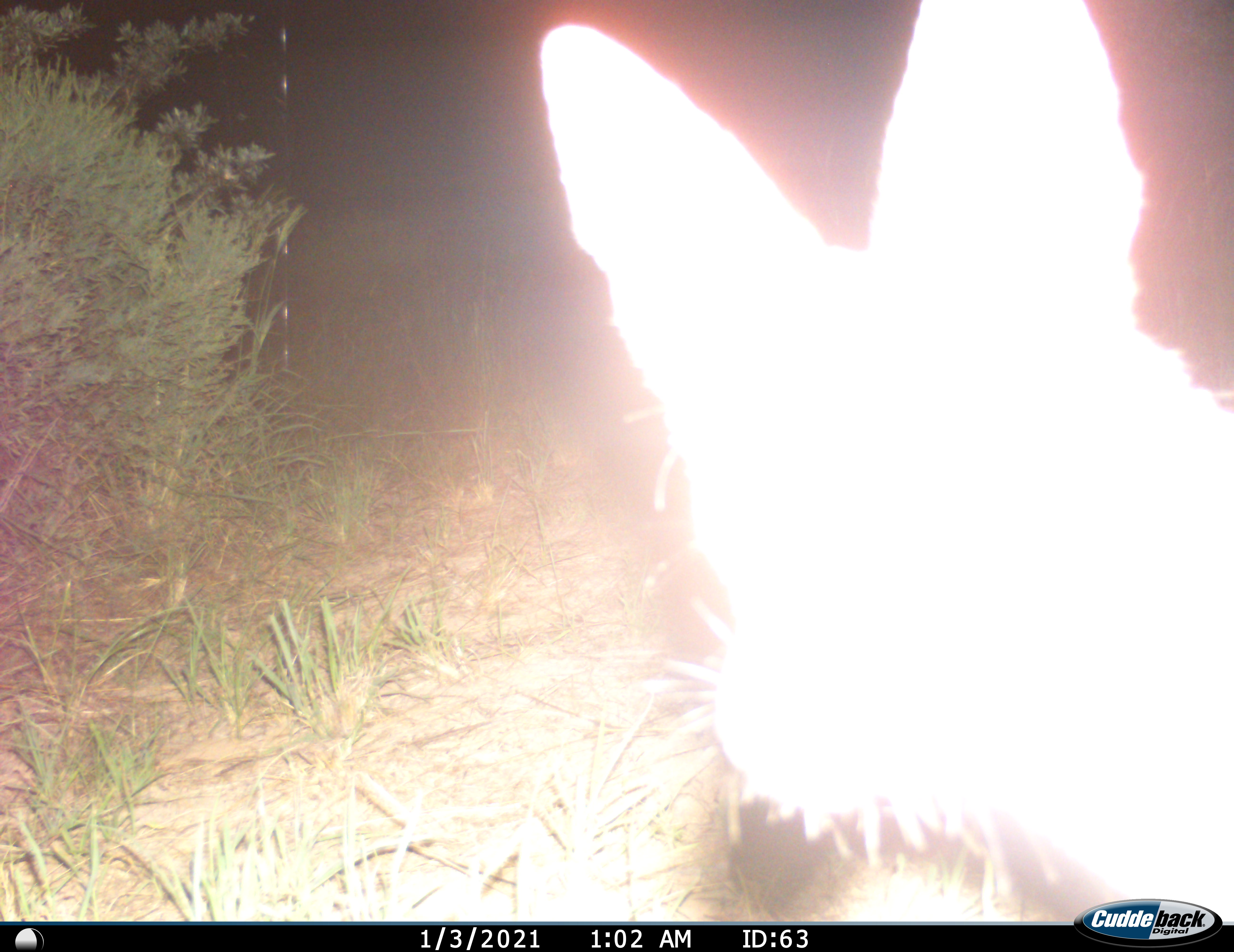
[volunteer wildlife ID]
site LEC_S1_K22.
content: unidentified animal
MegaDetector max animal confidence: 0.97